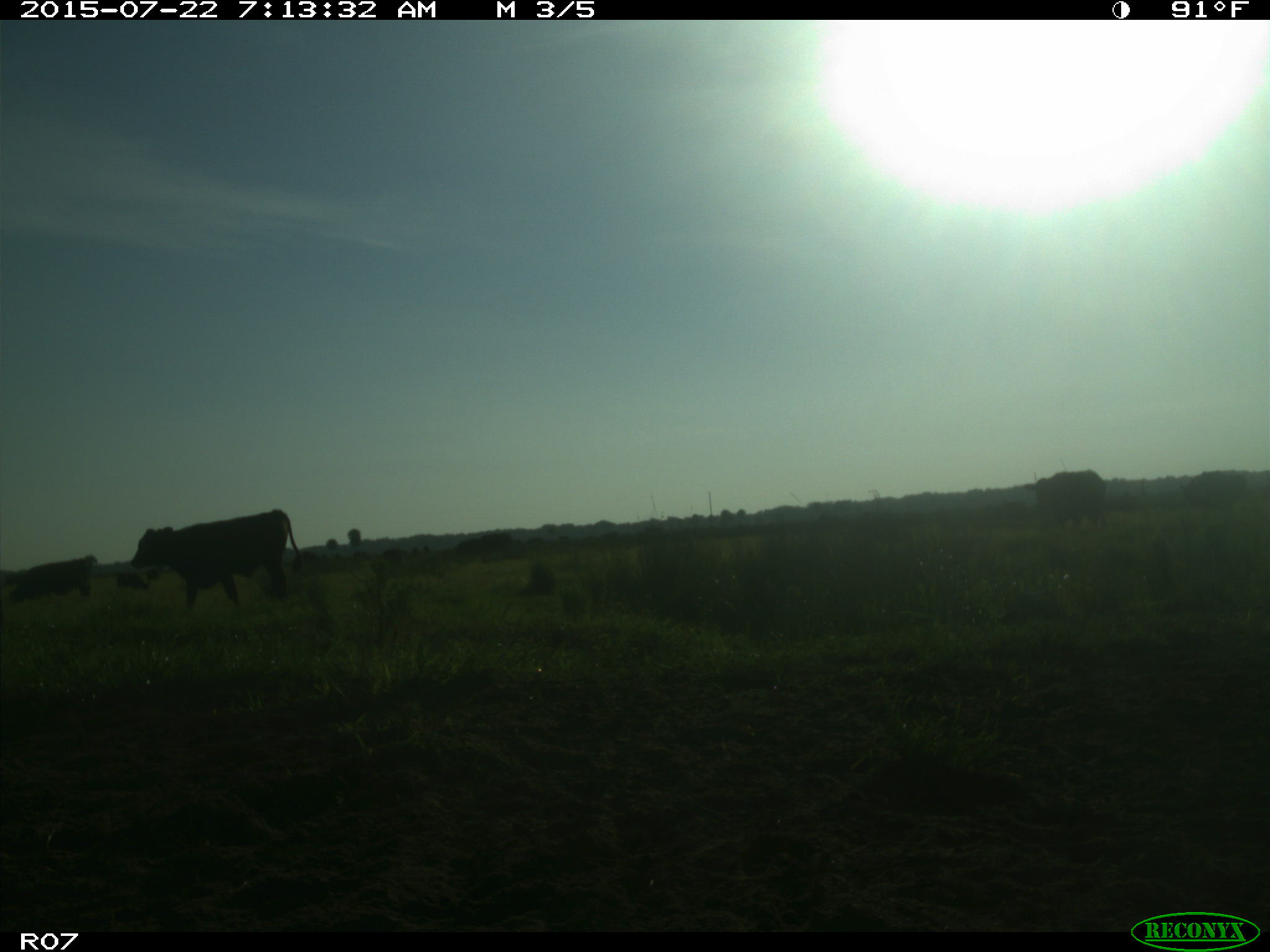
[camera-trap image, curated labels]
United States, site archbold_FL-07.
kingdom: Animalia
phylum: Chordata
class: Mammalia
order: Artiodactyla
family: Cervidae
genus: Odocoileus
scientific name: Odocoileus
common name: deer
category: unidentified deer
Unidentified deer (deer) (Odocoileus).